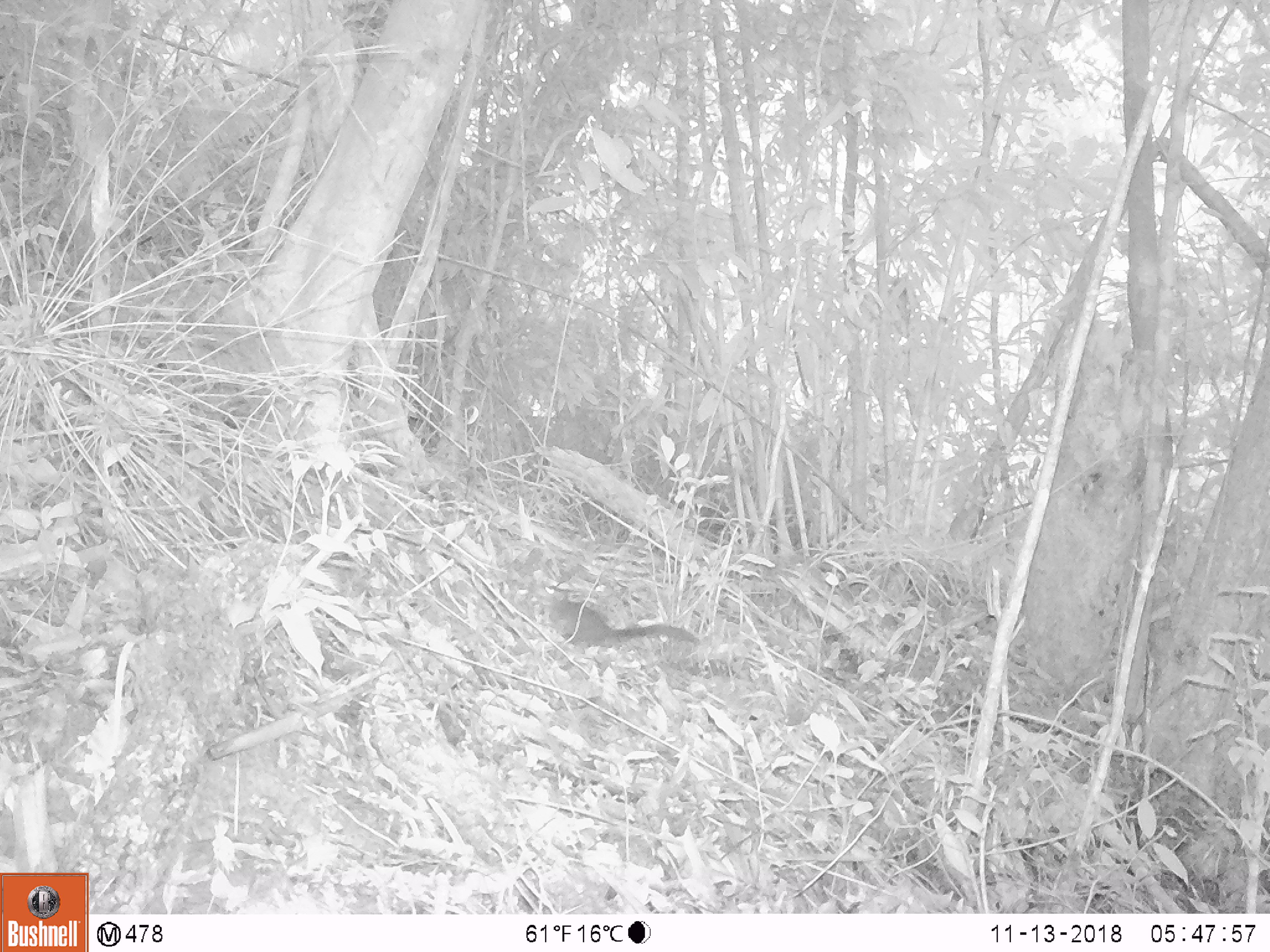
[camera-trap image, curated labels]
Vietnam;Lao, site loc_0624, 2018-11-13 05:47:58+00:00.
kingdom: Animalia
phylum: Chordata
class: Mammalia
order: Rodentia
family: Sciuridae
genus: Dremomys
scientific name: Dremomys rufigenis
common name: red-cheeked squirrel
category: red cheeked squirrel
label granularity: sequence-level